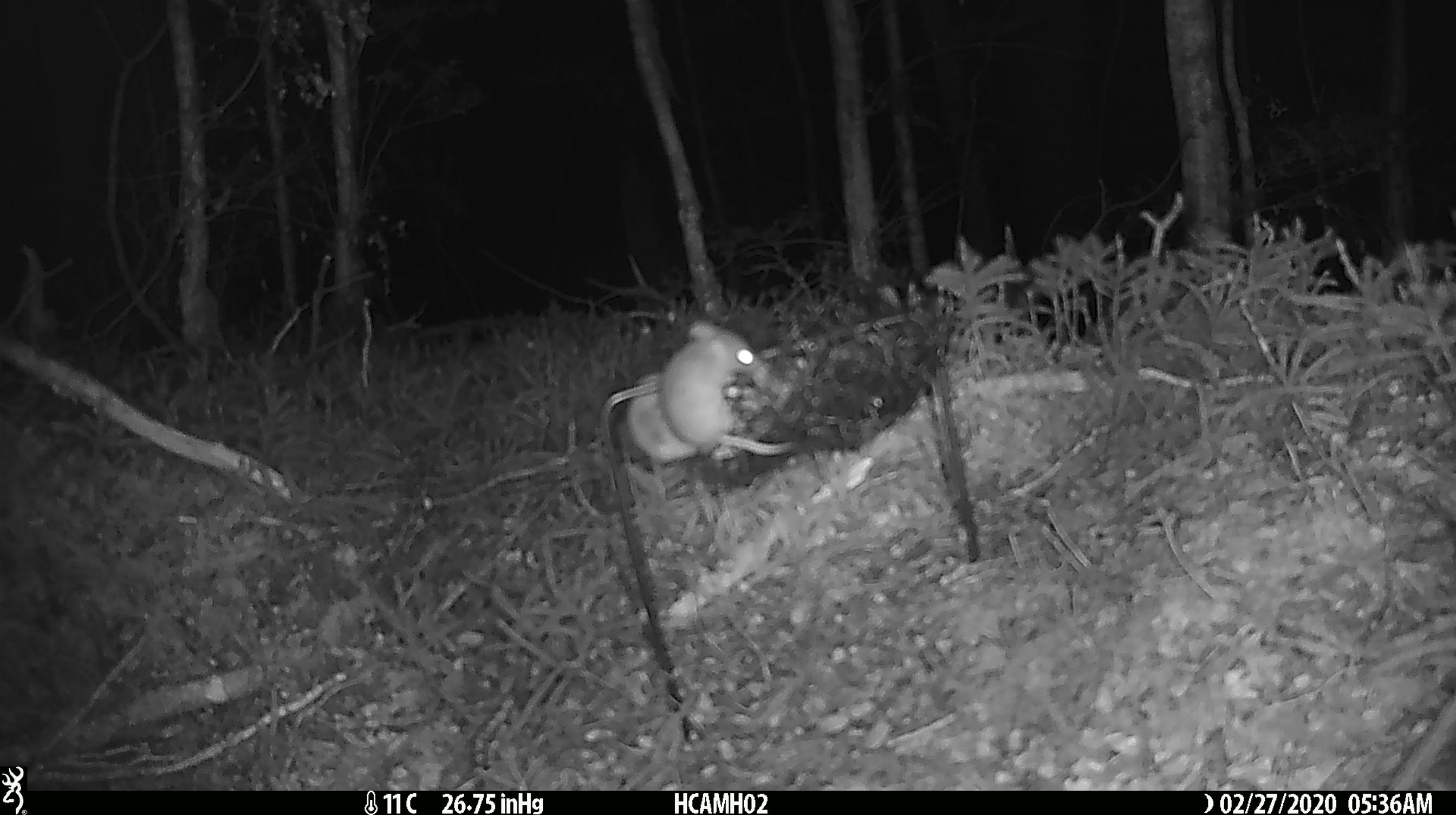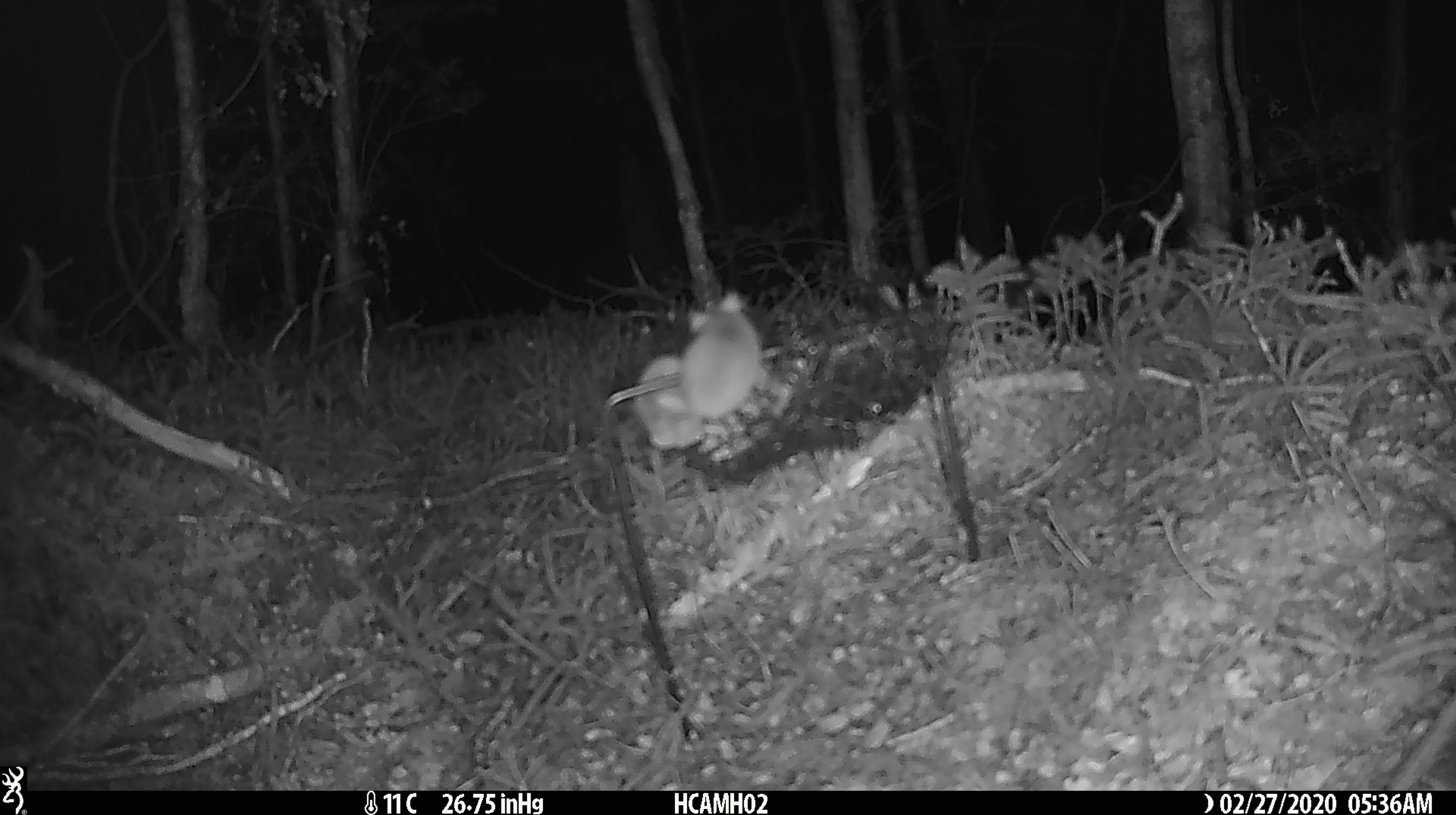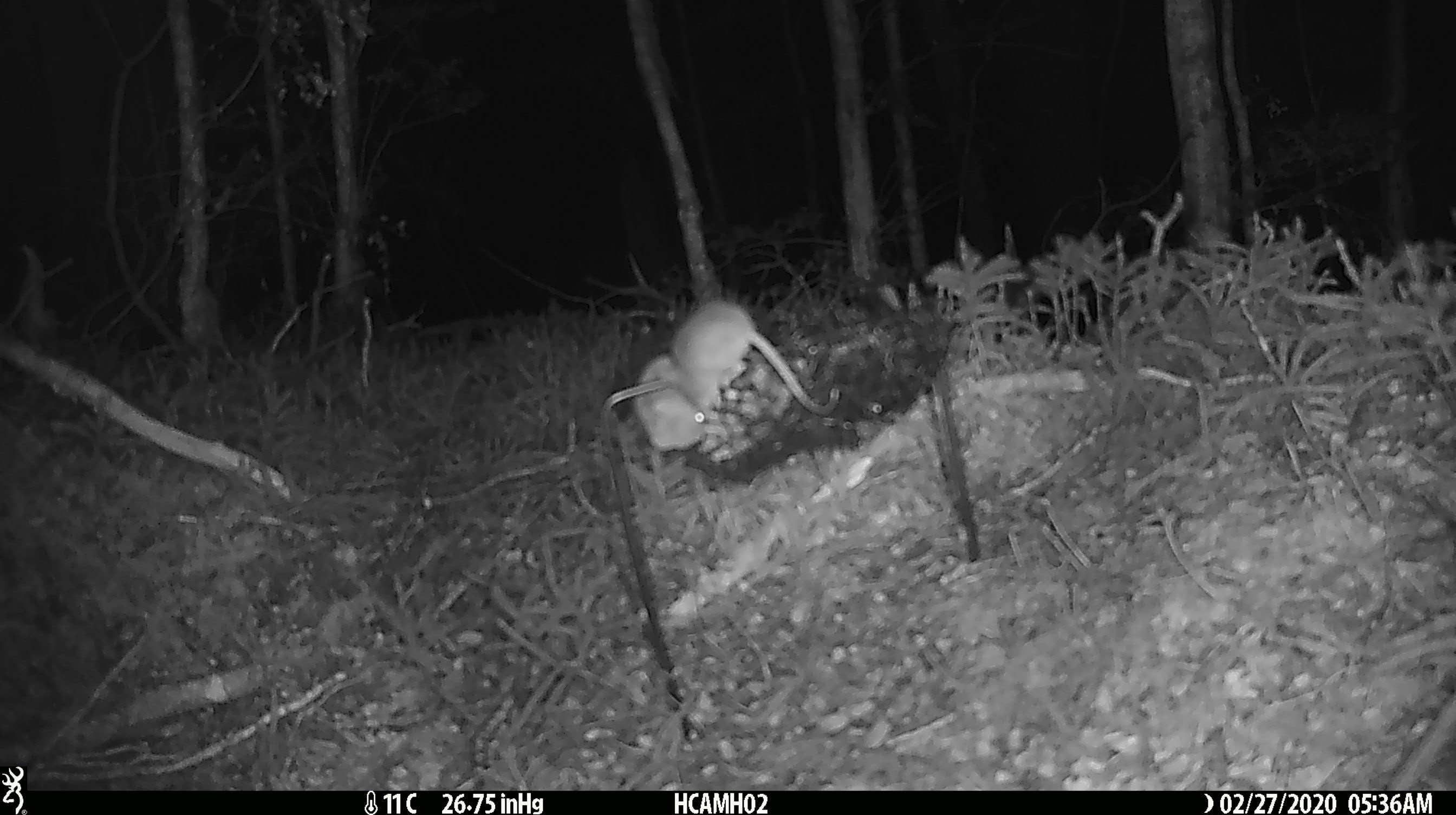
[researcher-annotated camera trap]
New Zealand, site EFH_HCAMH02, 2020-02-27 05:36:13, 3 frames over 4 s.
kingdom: Animalia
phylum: Chordata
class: Mammalia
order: Rodentia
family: Muridae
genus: Mus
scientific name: Mus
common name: mouse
Mouse (Mus).